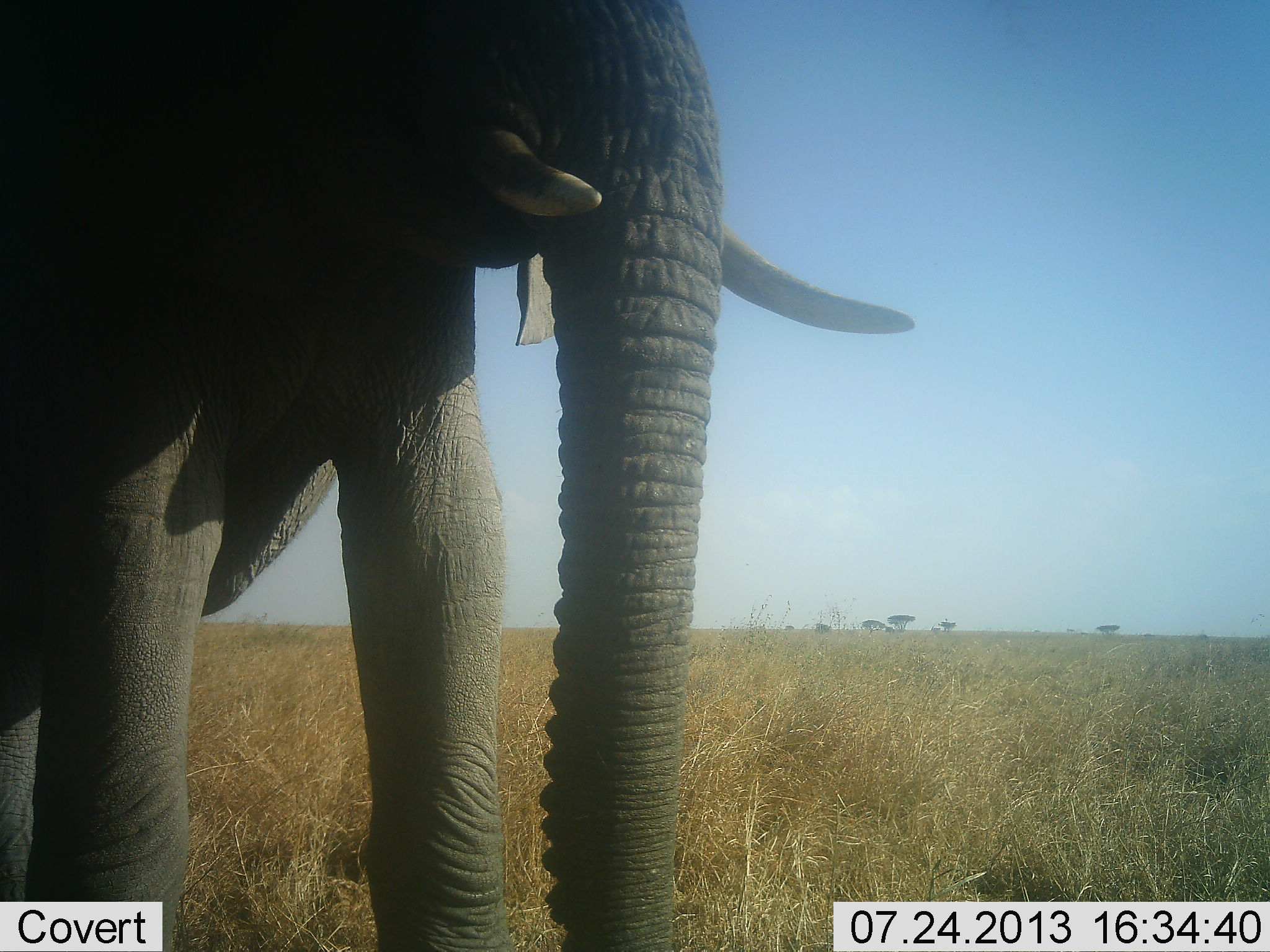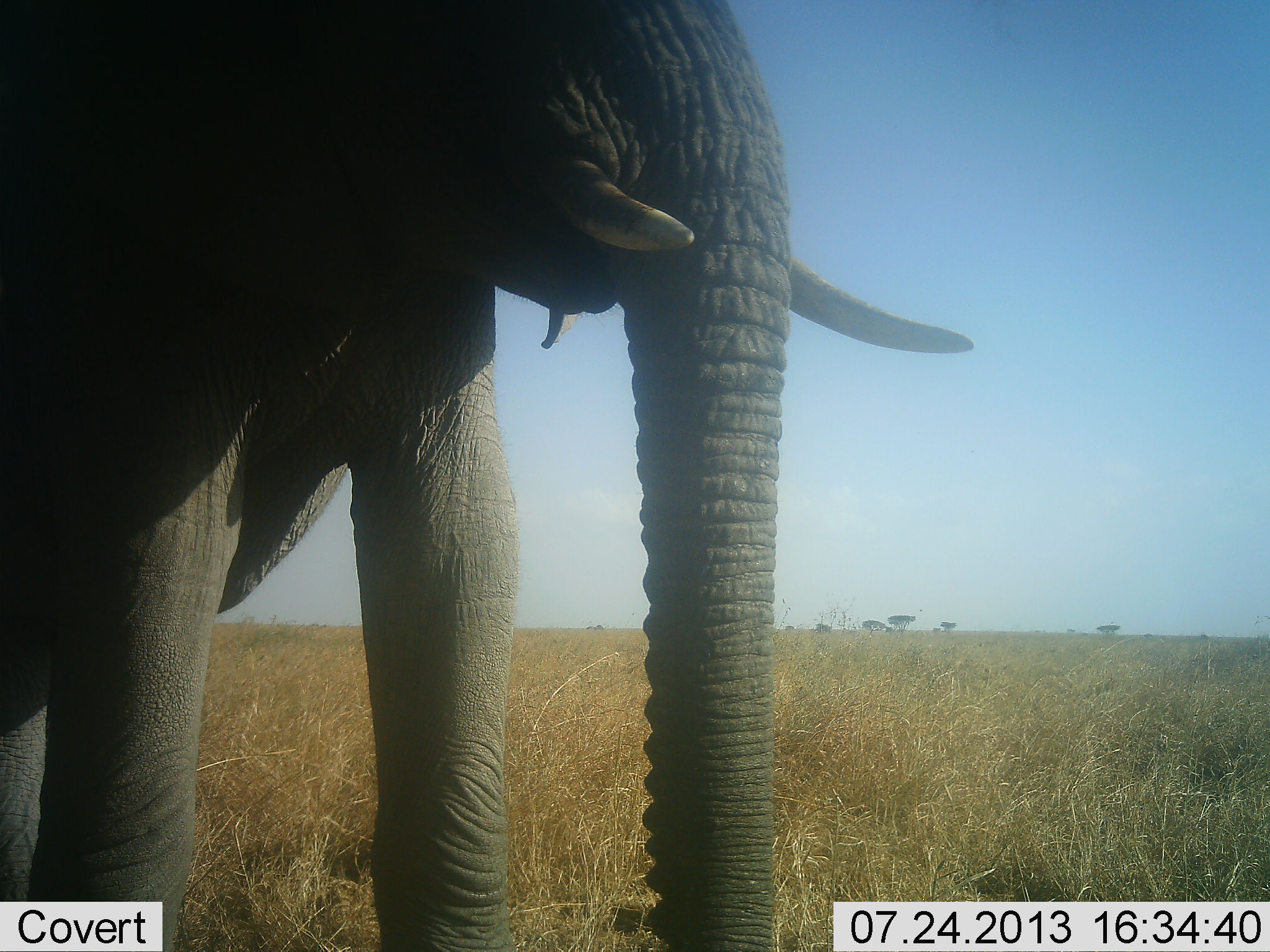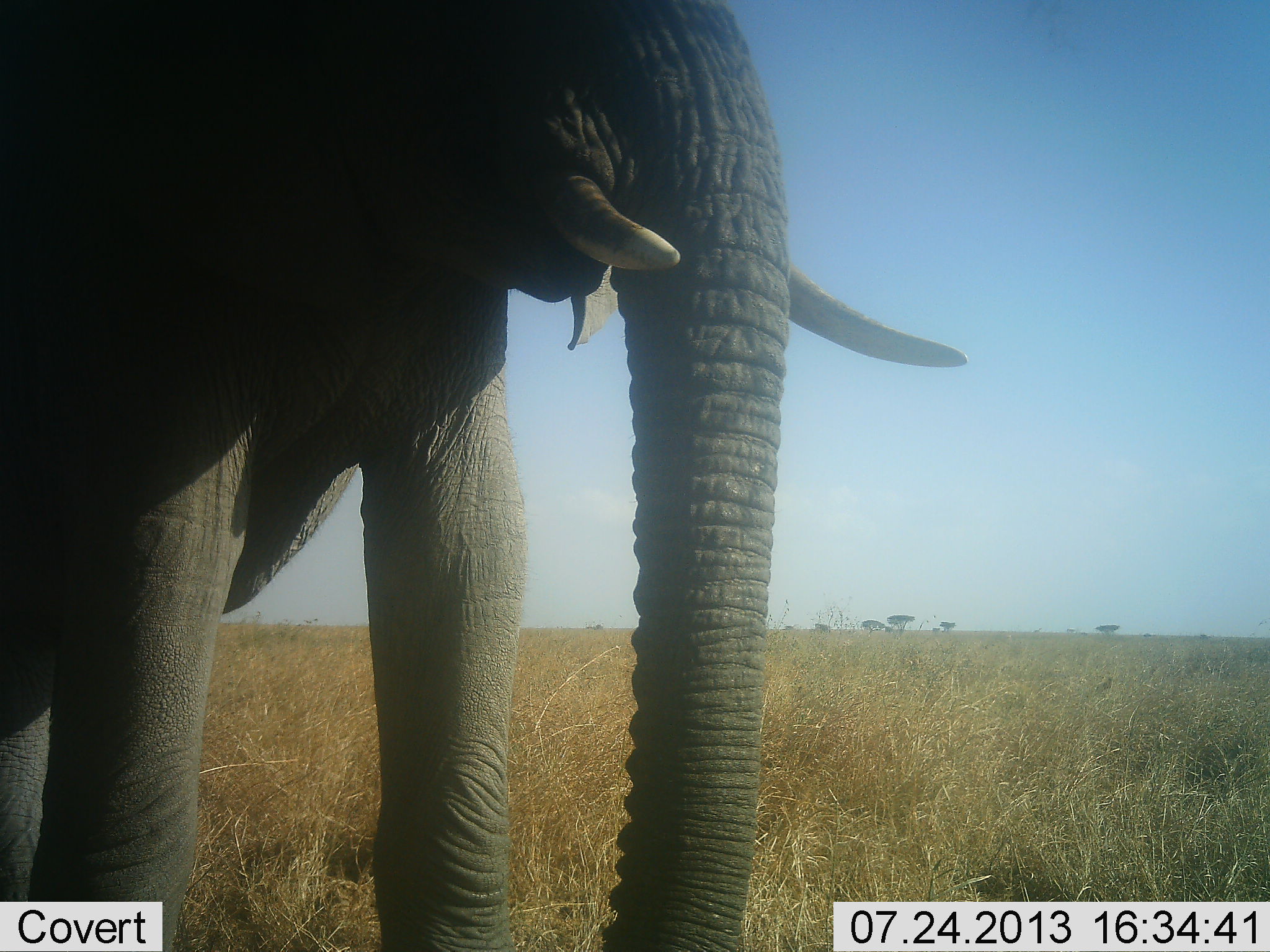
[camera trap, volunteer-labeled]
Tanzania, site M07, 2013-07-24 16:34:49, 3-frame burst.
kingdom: Animalia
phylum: Chordata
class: Mammalia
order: Proboscidea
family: Elephantidae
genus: Loxodonta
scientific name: Loxodonta africana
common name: african bush elephant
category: elephant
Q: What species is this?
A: Elephant (african bush elephant) (Loxodonta africana).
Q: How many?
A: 1.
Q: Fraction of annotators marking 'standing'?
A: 100%.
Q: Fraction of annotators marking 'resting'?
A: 0%.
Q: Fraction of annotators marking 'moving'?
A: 0%.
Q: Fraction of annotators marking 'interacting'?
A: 0%.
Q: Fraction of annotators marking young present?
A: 0%.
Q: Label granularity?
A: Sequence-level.